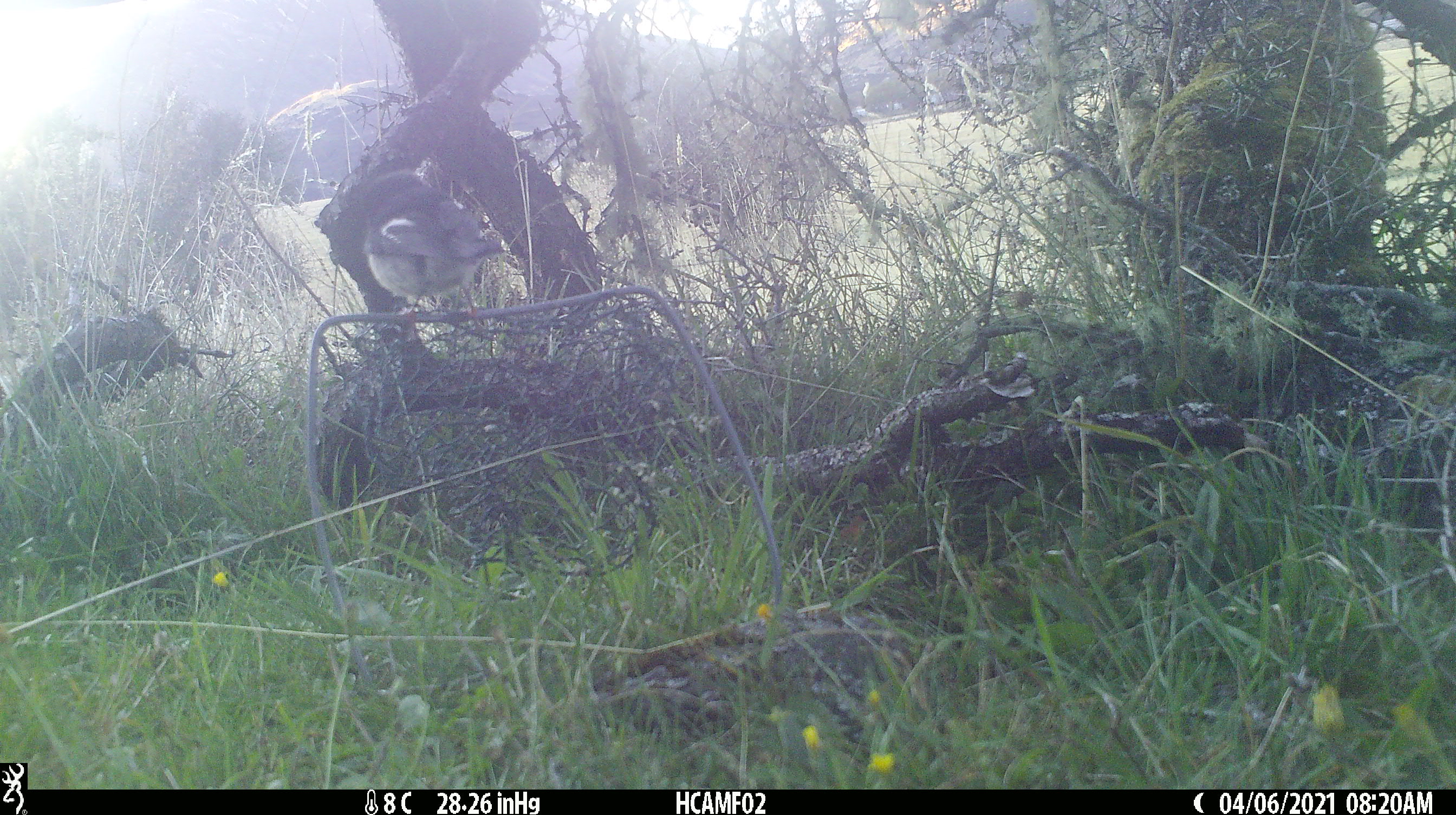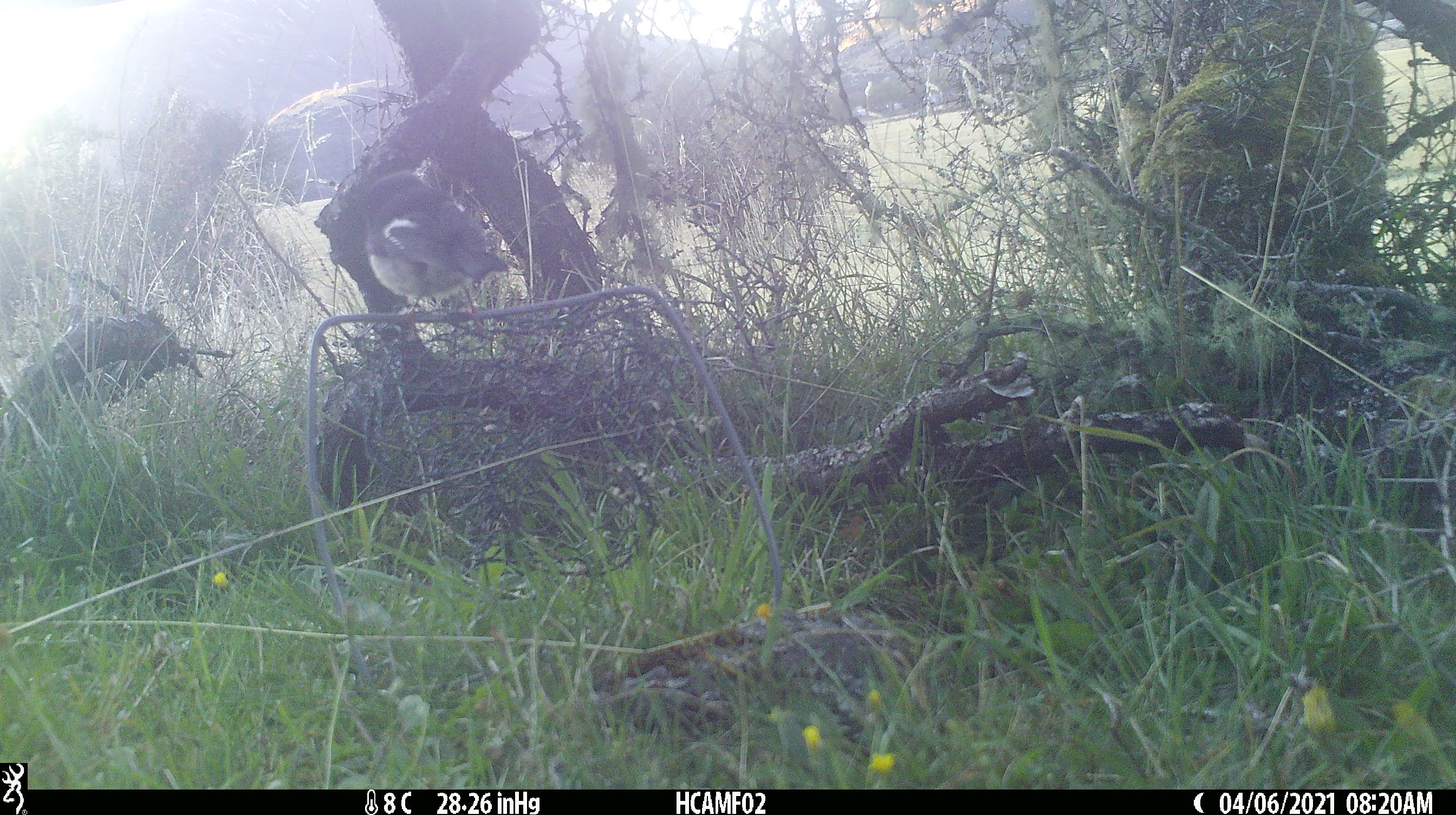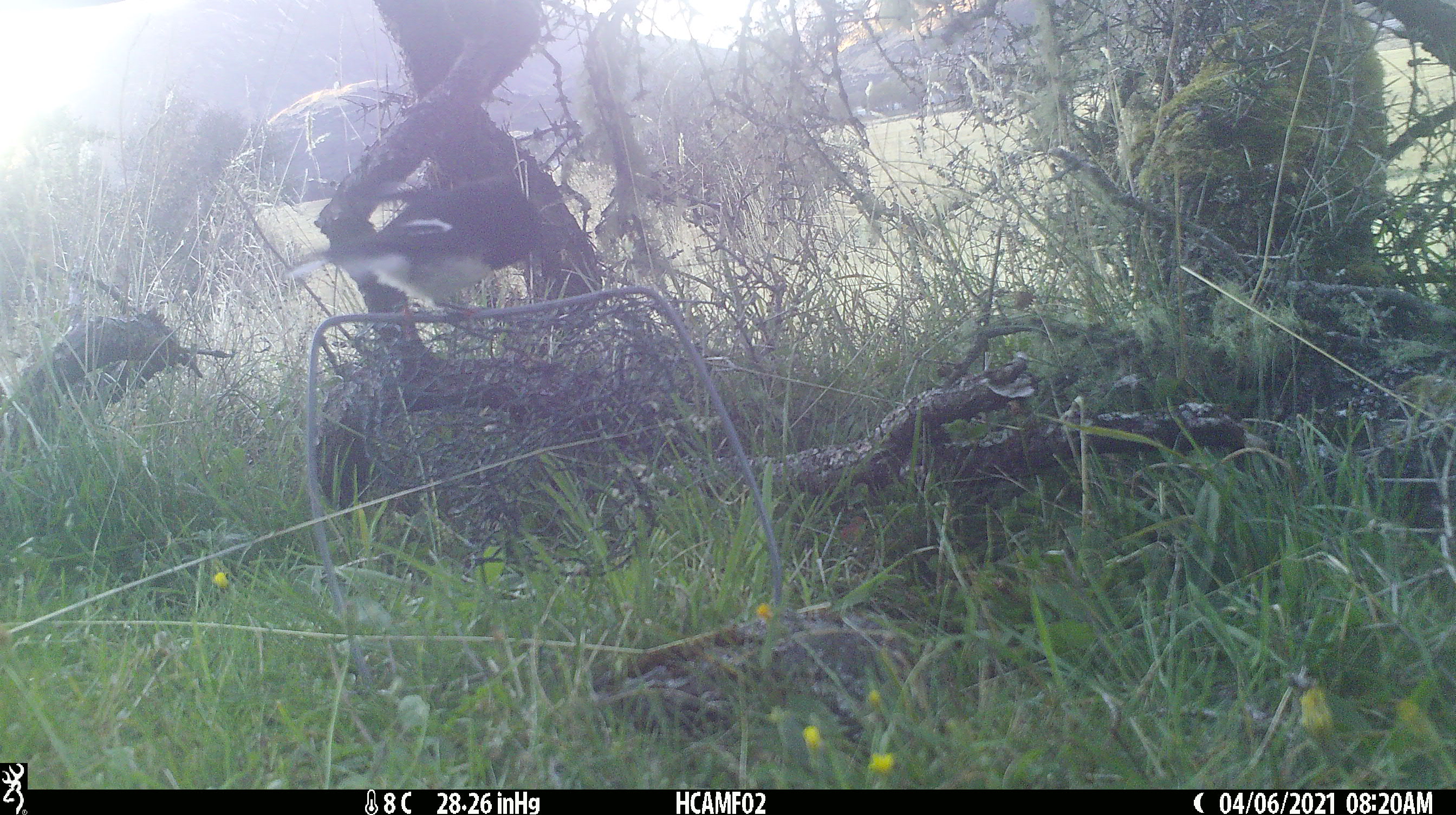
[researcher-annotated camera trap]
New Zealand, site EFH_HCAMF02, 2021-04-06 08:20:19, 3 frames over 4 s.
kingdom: Animalia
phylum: Chordata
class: Aves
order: Passeriformes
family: Petroicidae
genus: Petroica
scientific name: Petroica macrocephala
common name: tomtit